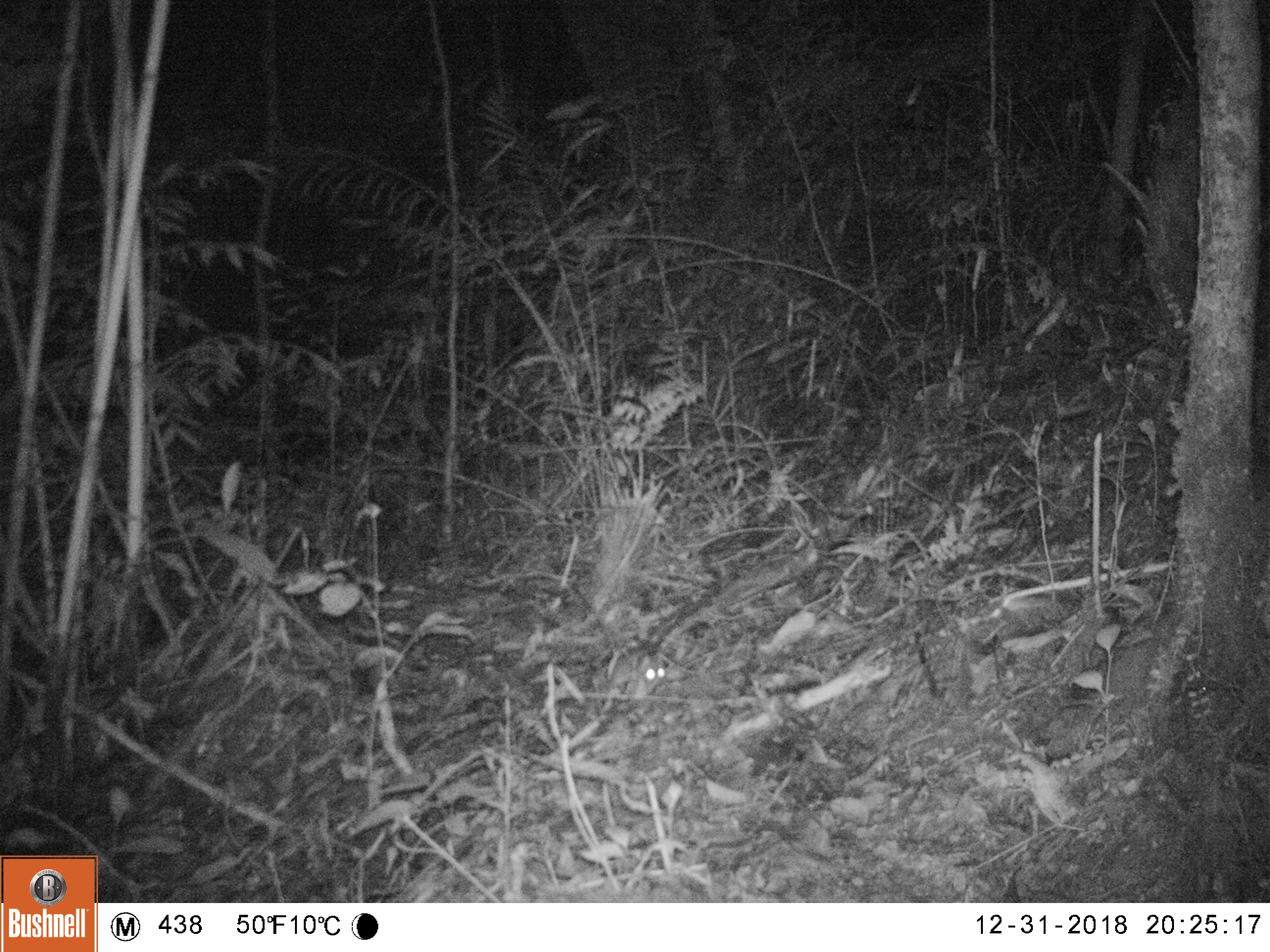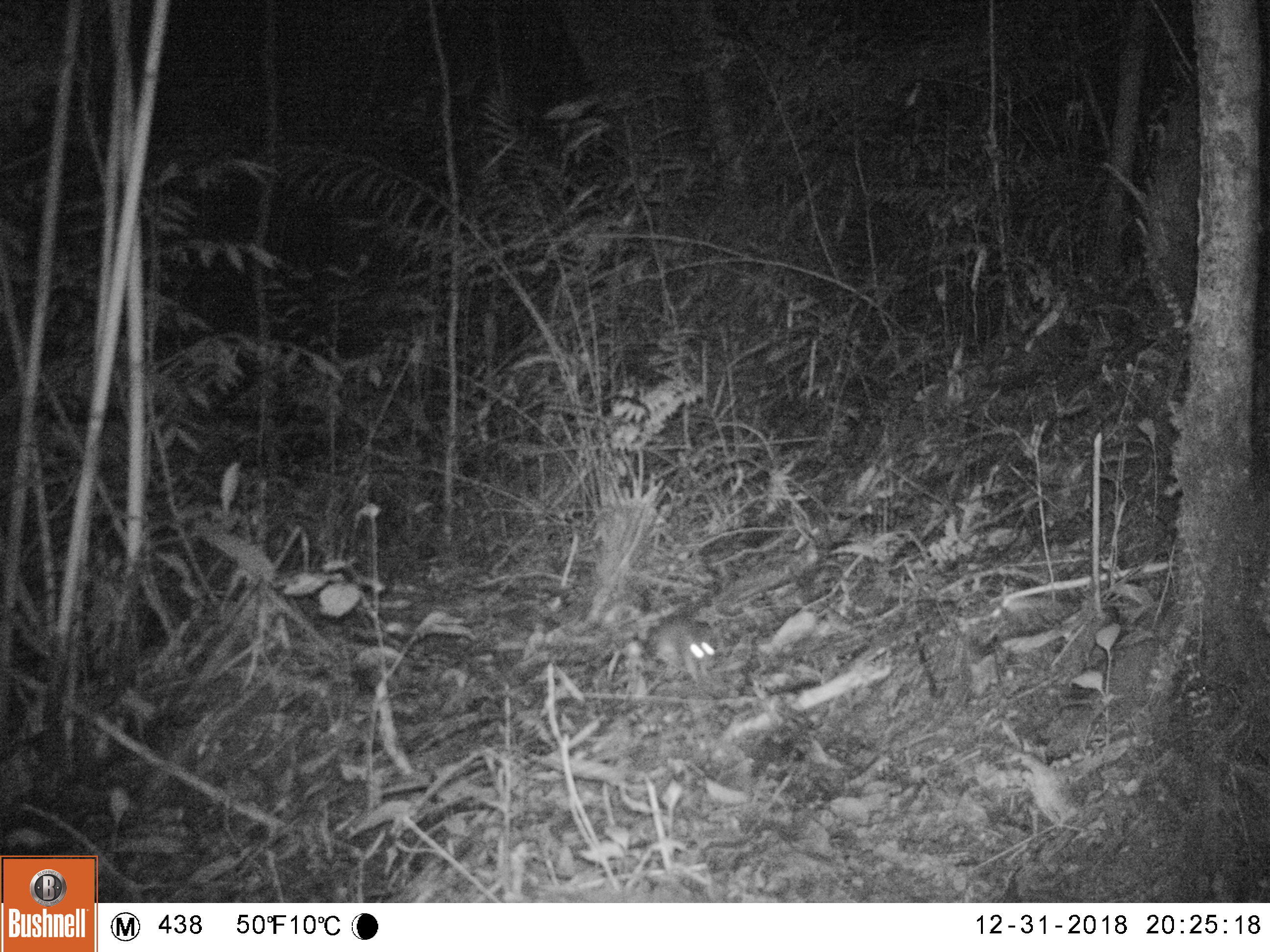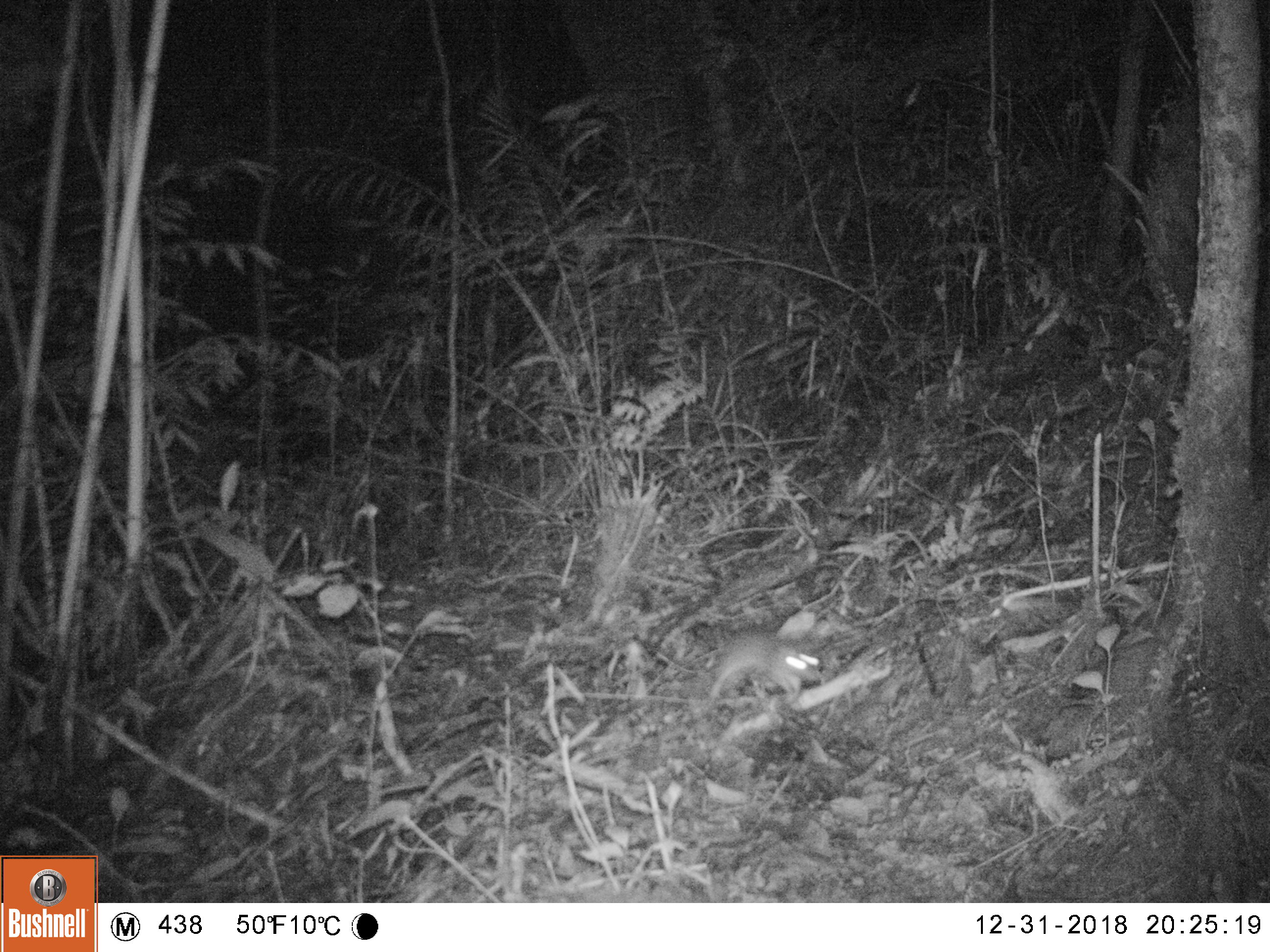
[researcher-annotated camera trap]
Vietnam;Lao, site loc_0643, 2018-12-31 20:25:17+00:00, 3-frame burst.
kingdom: Animalia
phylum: Chordata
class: Mammalia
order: Rodentia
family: Muridae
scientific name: Muridae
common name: old-world mice and rats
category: unidentified murid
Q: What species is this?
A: Unidentified murid (old-world mice and rats) (Muridae).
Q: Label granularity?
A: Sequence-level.